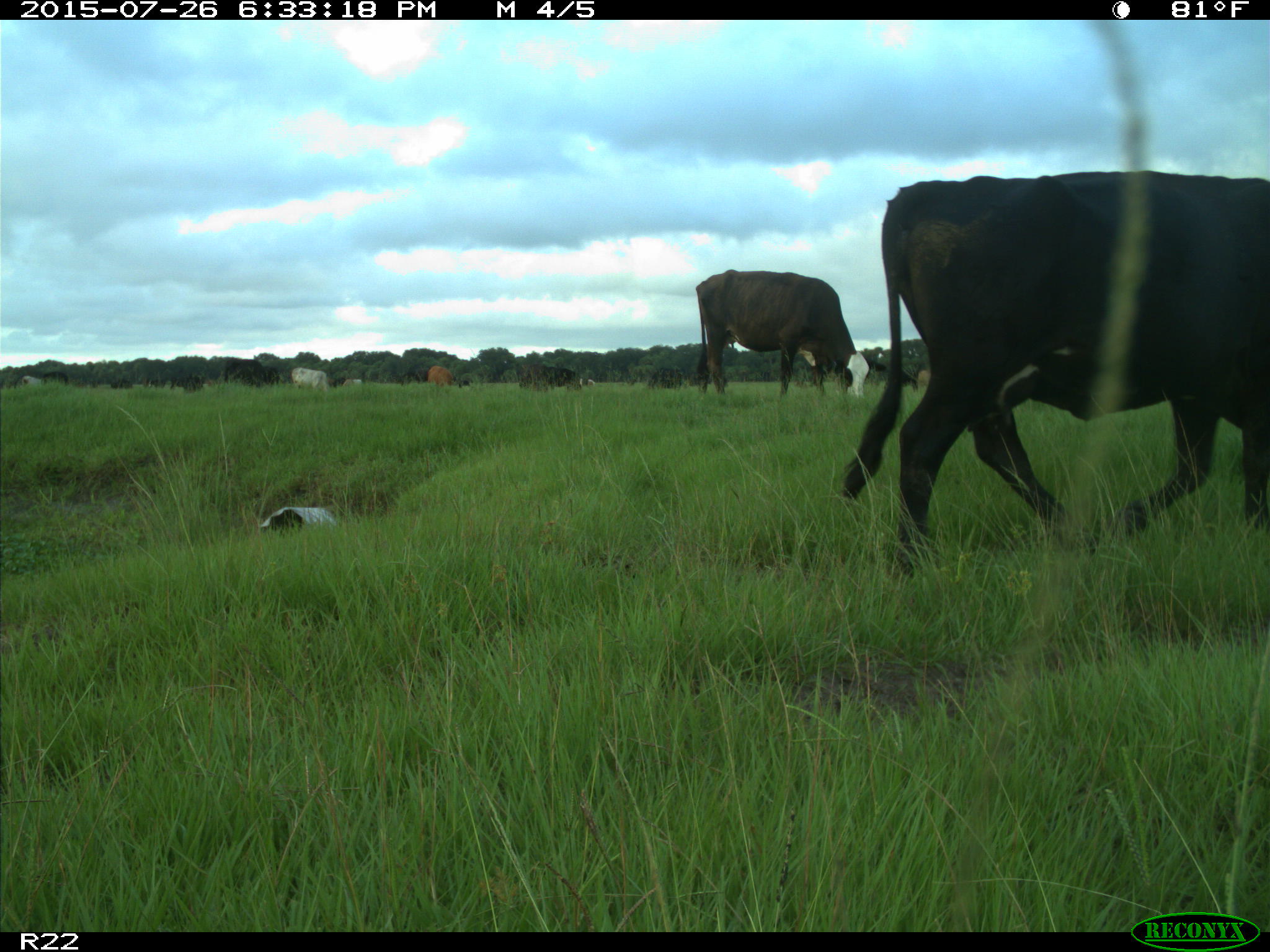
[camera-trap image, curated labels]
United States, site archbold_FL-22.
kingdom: Animalia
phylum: Chordata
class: Mammalia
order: Artiodactyla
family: Bovidae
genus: Bos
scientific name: Bos taurus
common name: domestic cow